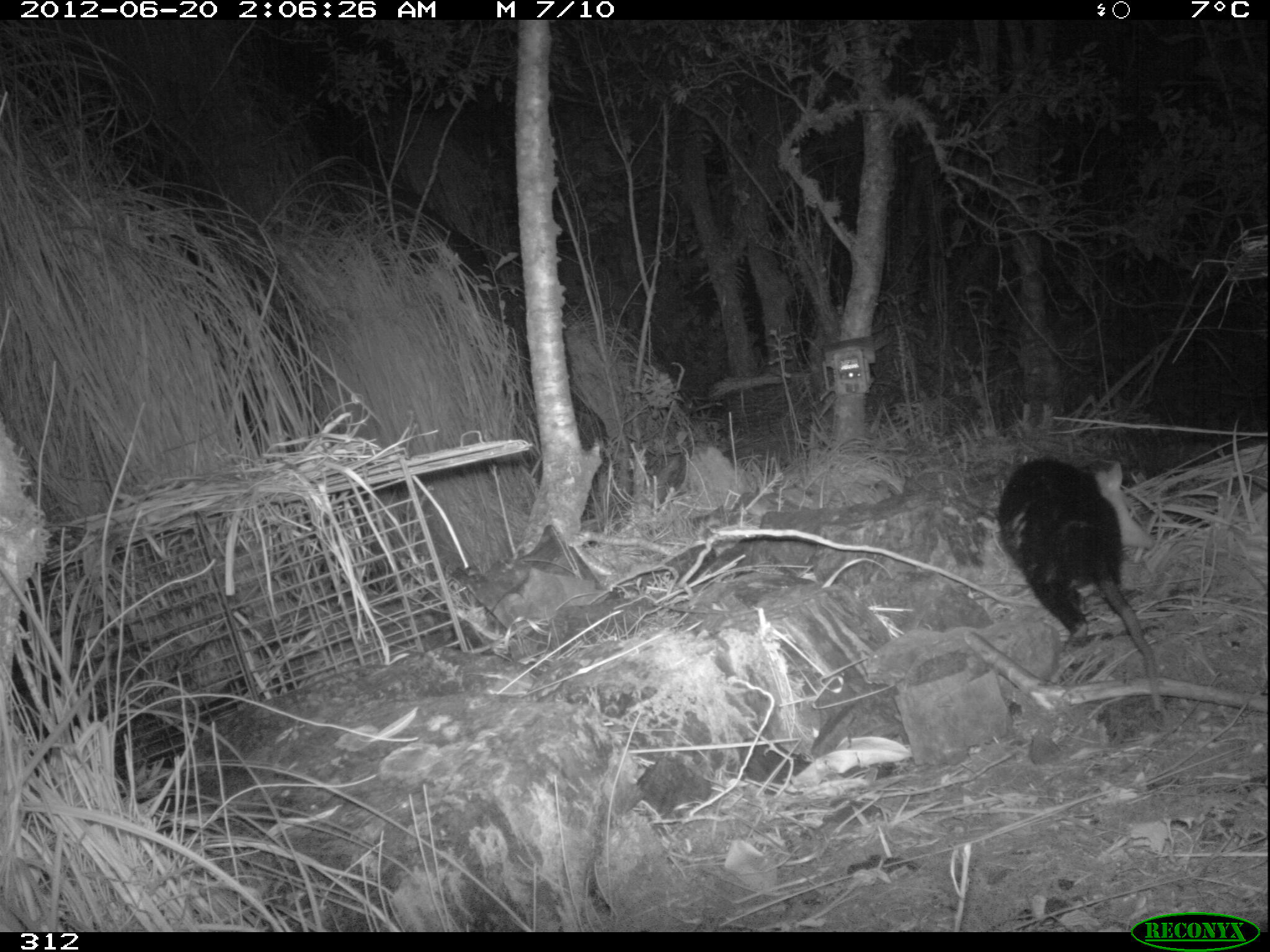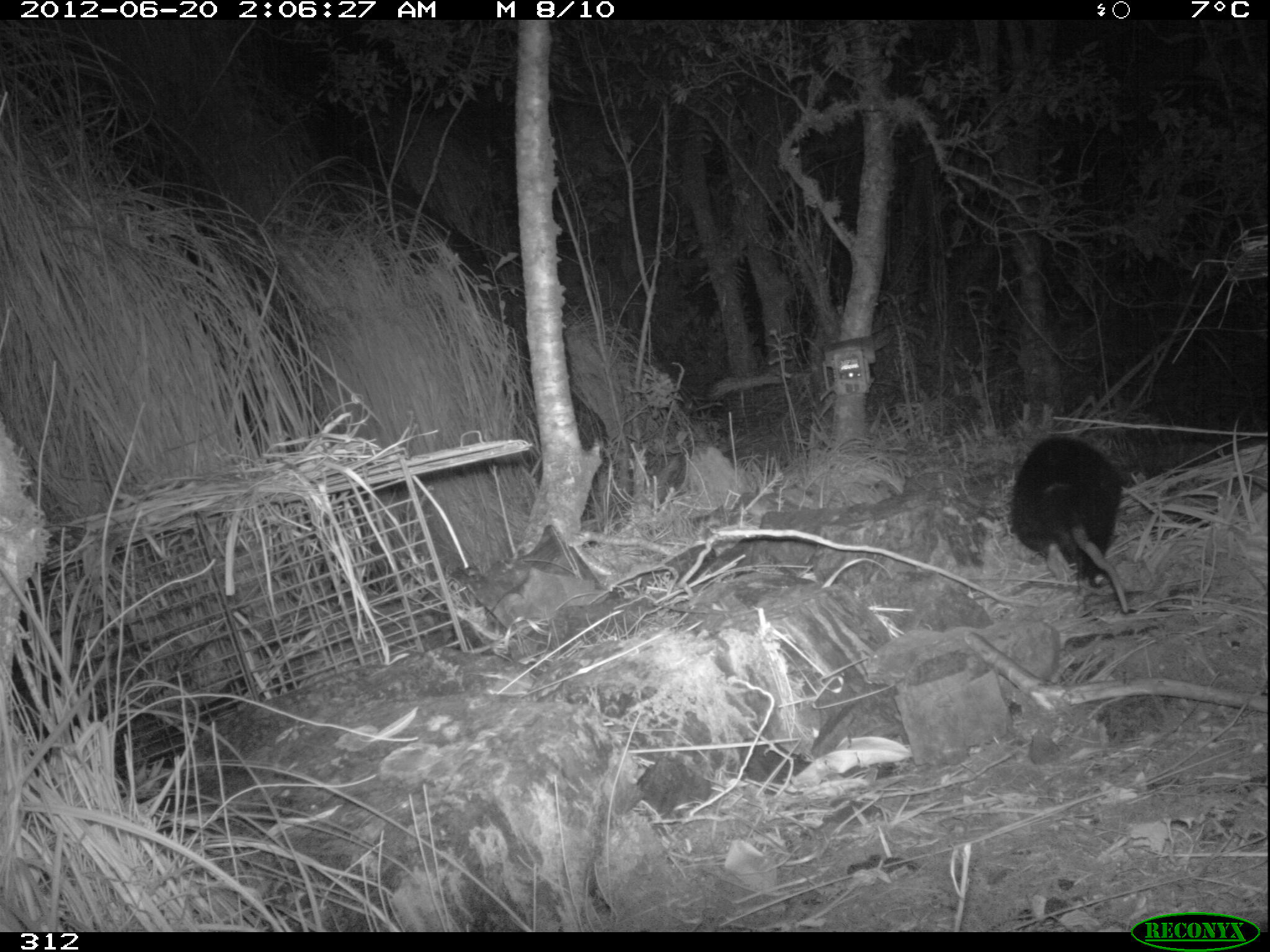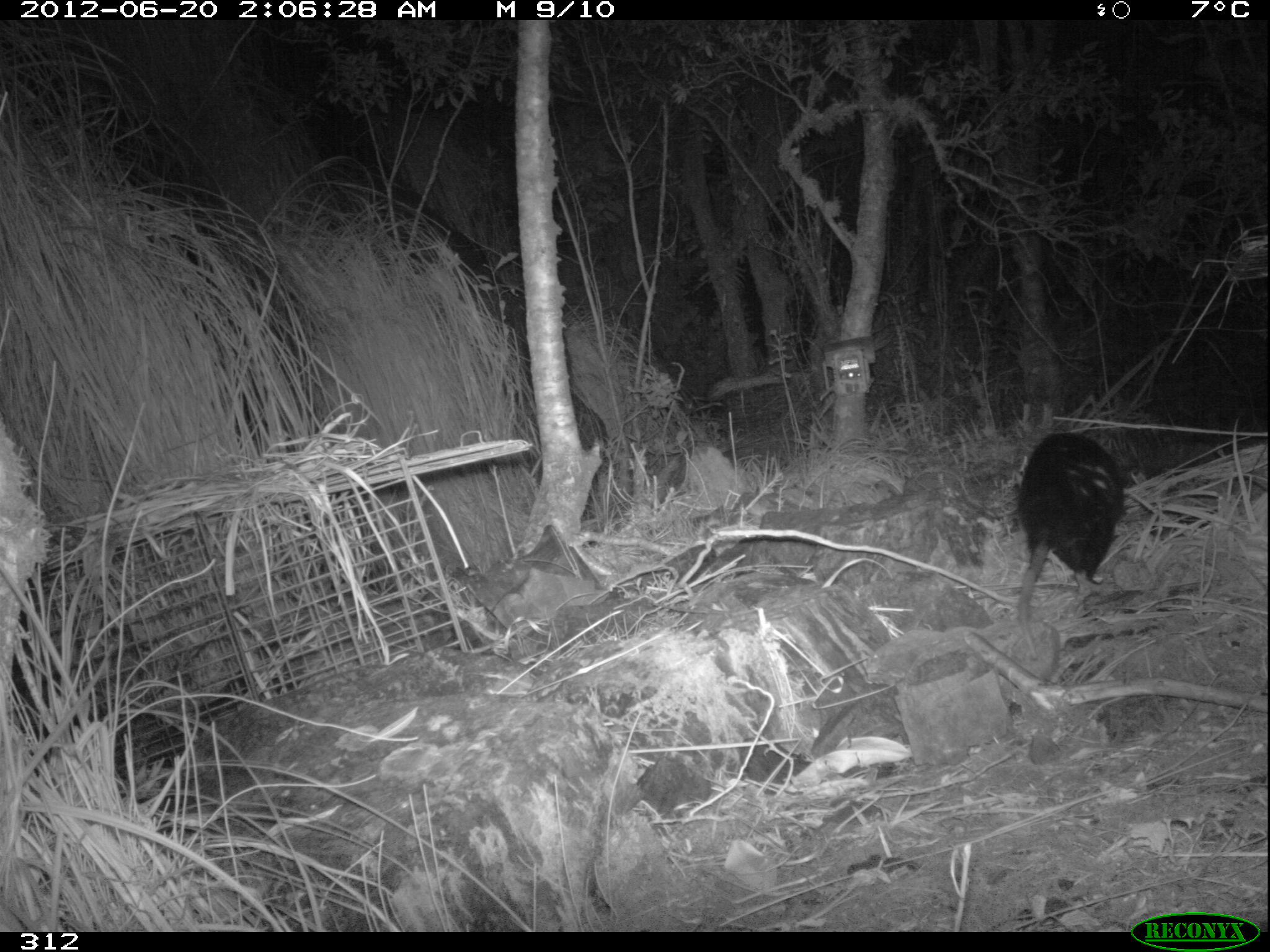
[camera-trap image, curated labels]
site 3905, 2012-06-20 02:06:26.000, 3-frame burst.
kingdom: Animalia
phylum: Chordata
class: Mammalia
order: Didelphimorphia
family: Didelphidae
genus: Didelphis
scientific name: Didelphis pernigra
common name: andean white-eared opossum